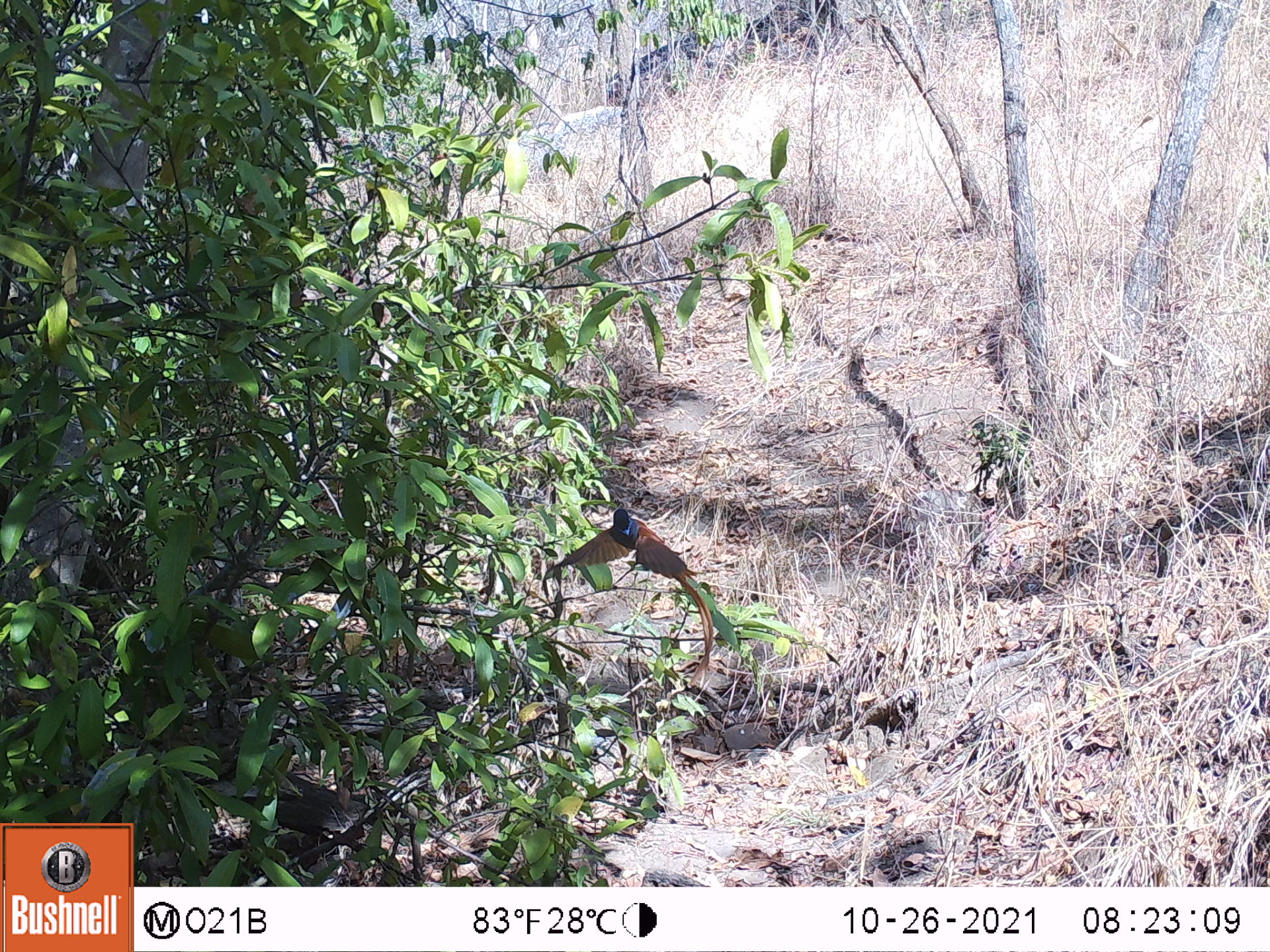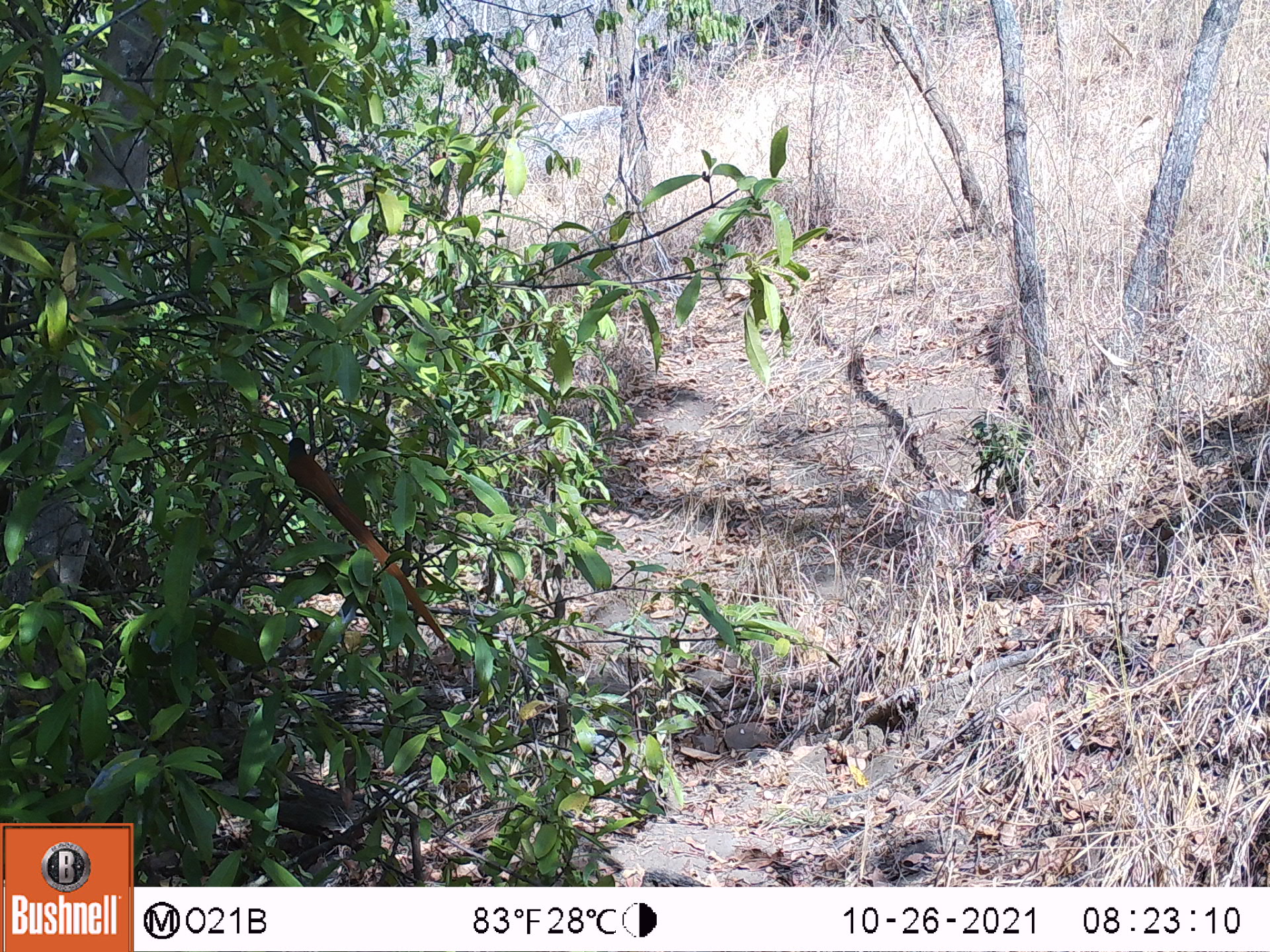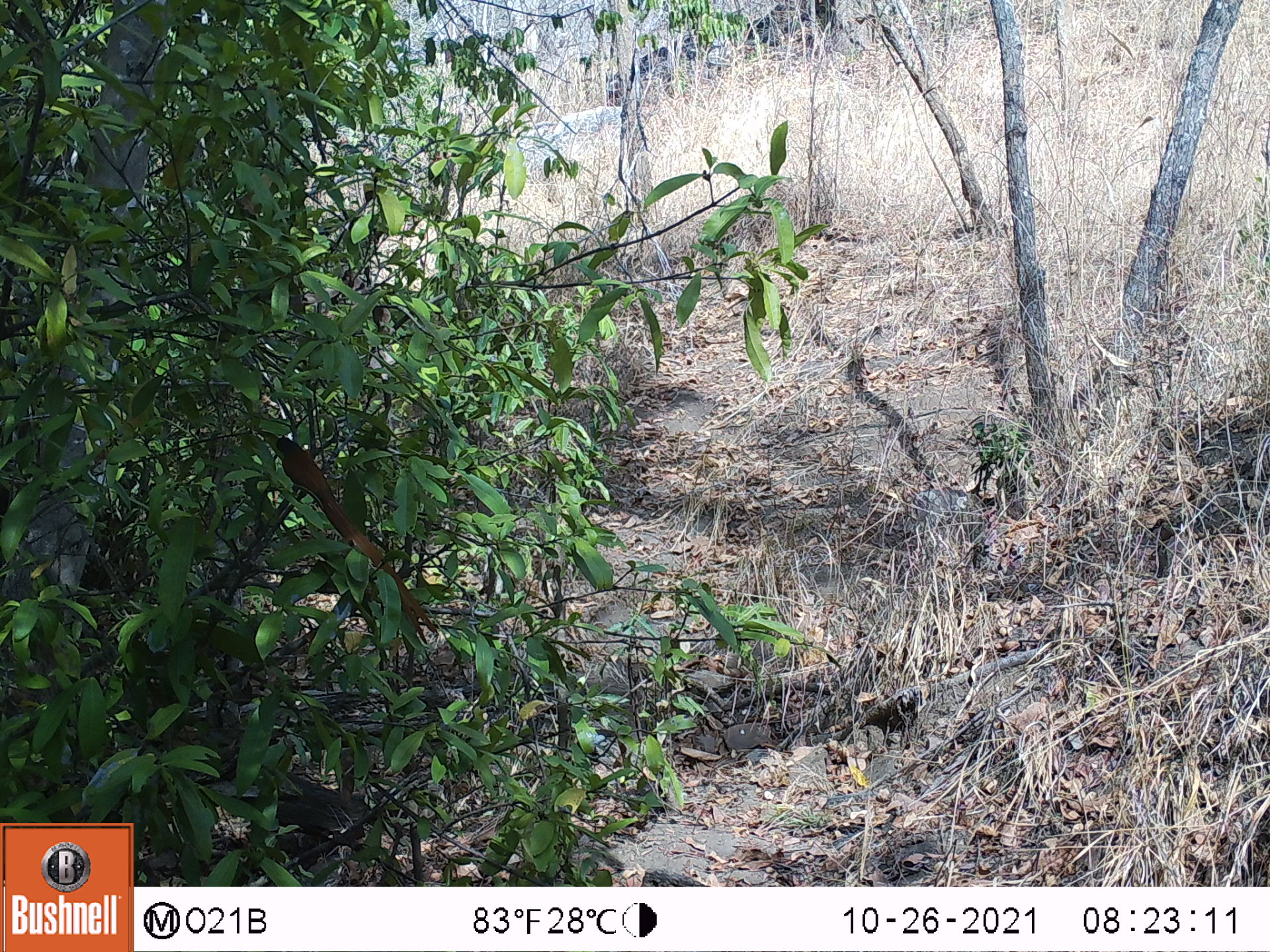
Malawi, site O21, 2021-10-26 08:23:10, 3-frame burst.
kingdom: Animalia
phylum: Chordata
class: Aves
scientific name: Aves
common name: bird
Bird (Aves), count 1.